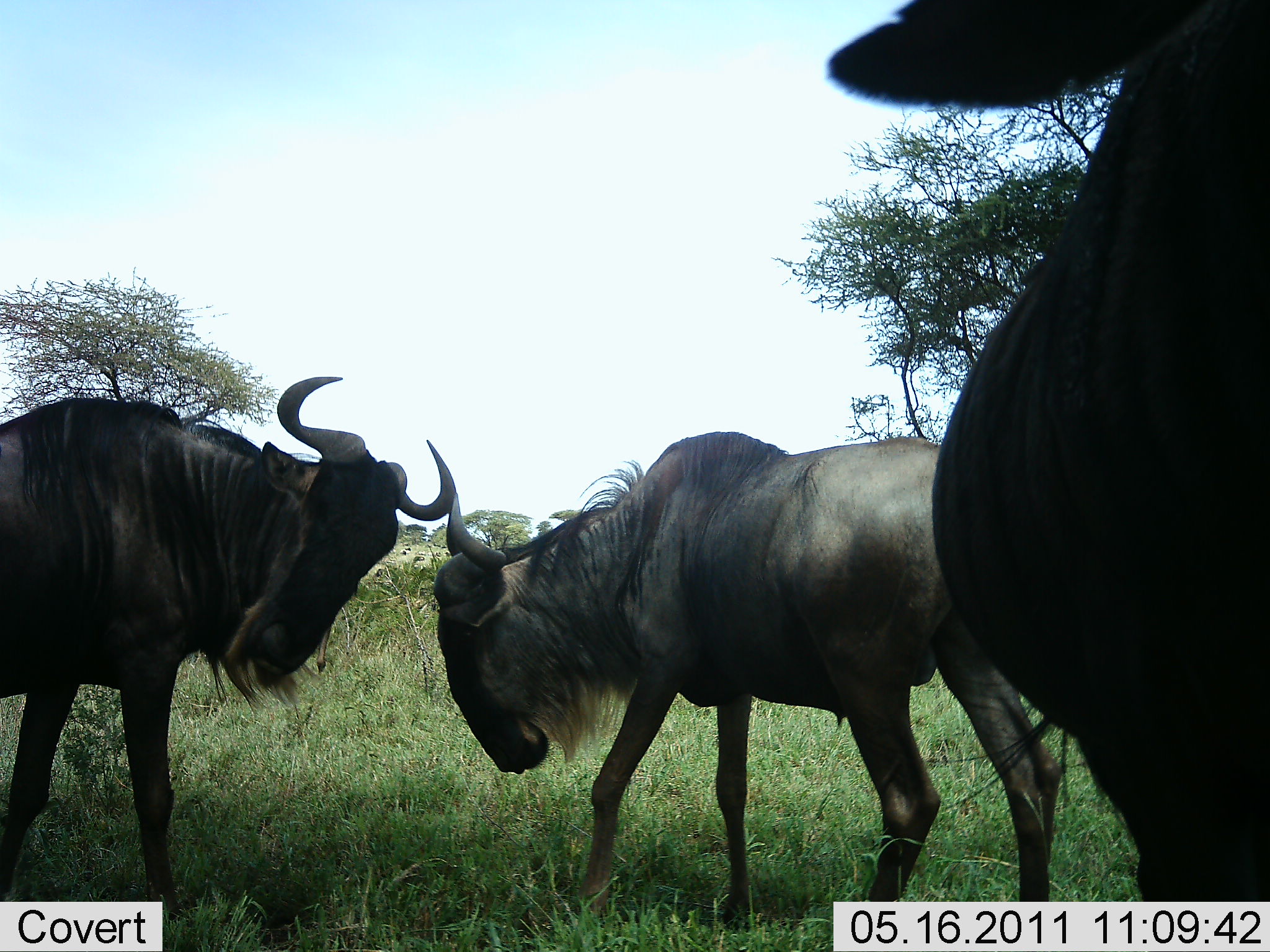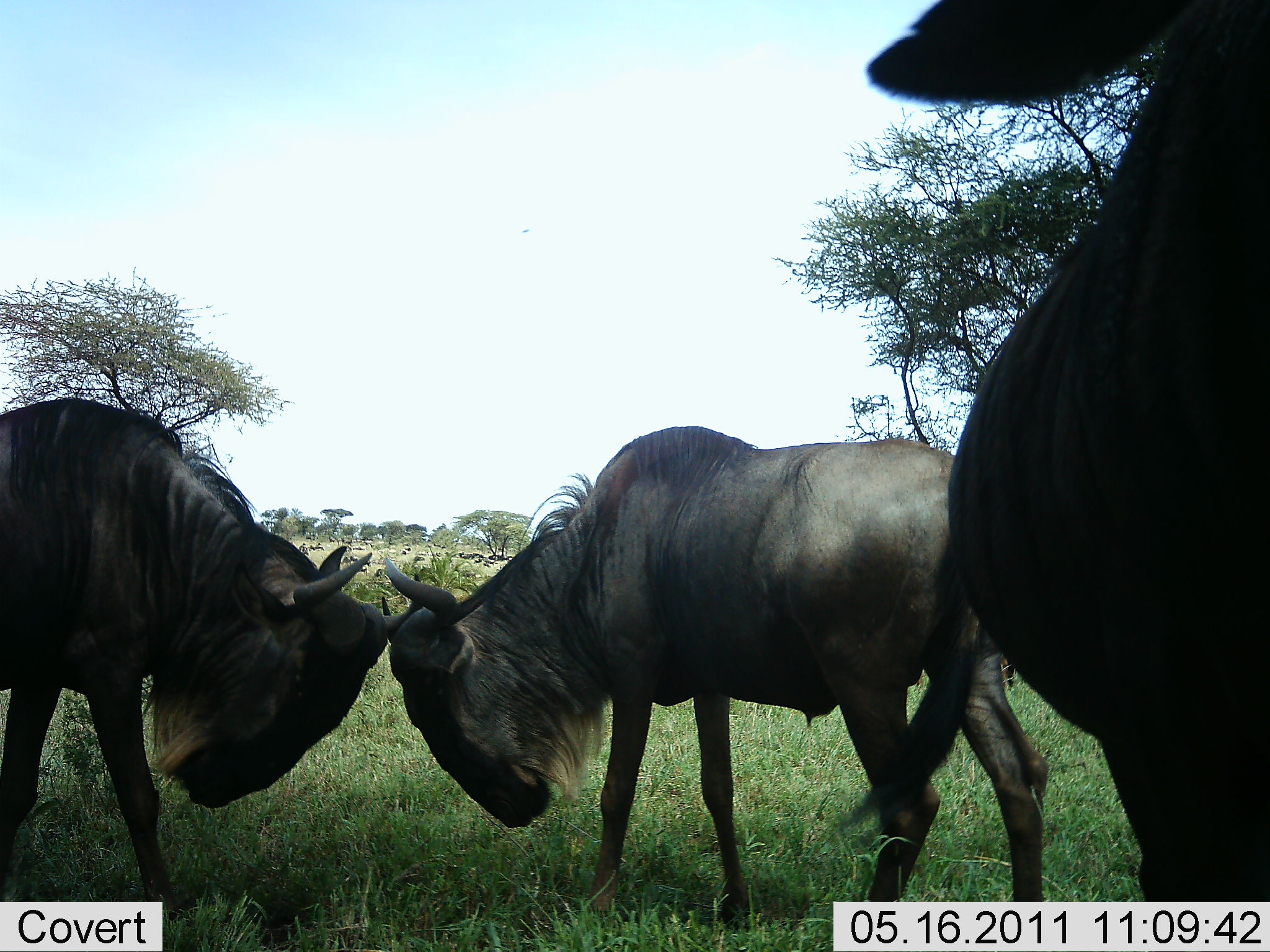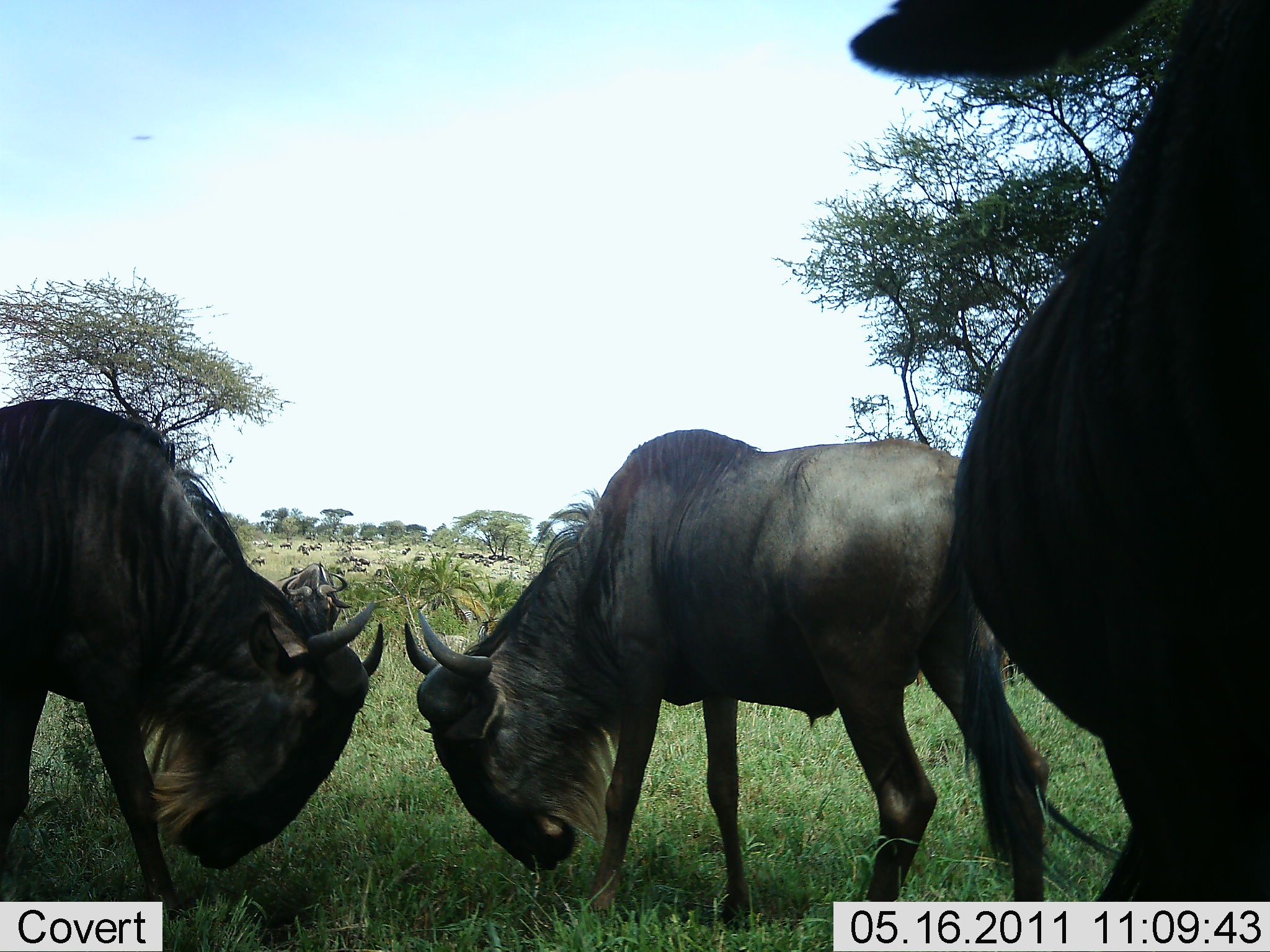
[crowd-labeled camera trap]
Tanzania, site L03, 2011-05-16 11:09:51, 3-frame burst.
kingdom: Animalia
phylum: Chordata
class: Mammalia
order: Artiodactyla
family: Bovidae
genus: Connochaetes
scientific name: Connochaetes taurinus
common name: blue wildebeest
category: wildebeest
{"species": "wildebeest (blue wildebeest) (Connochaetes taurinus)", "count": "3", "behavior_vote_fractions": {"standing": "64%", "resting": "0%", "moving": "14%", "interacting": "100%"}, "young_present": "0%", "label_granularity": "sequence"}